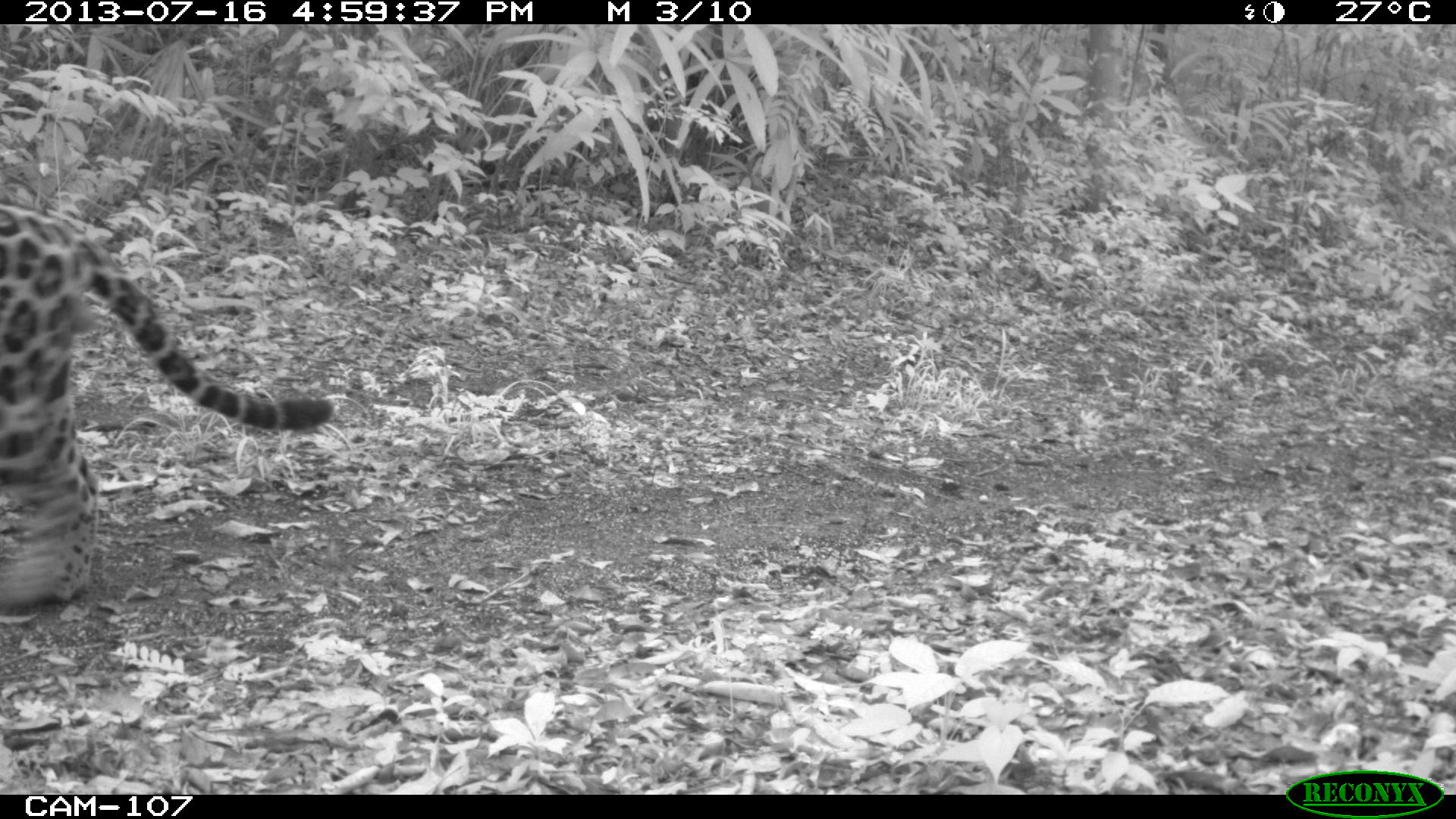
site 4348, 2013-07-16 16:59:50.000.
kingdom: Animalia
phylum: Chordata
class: Mammalia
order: Carnivora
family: Felidae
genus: Panthera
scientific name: Panthera onca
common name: jaguar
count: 1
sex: male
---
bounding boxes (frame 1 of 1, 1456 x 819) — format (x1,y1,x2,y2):
panthera onca: (0,206,332,601)